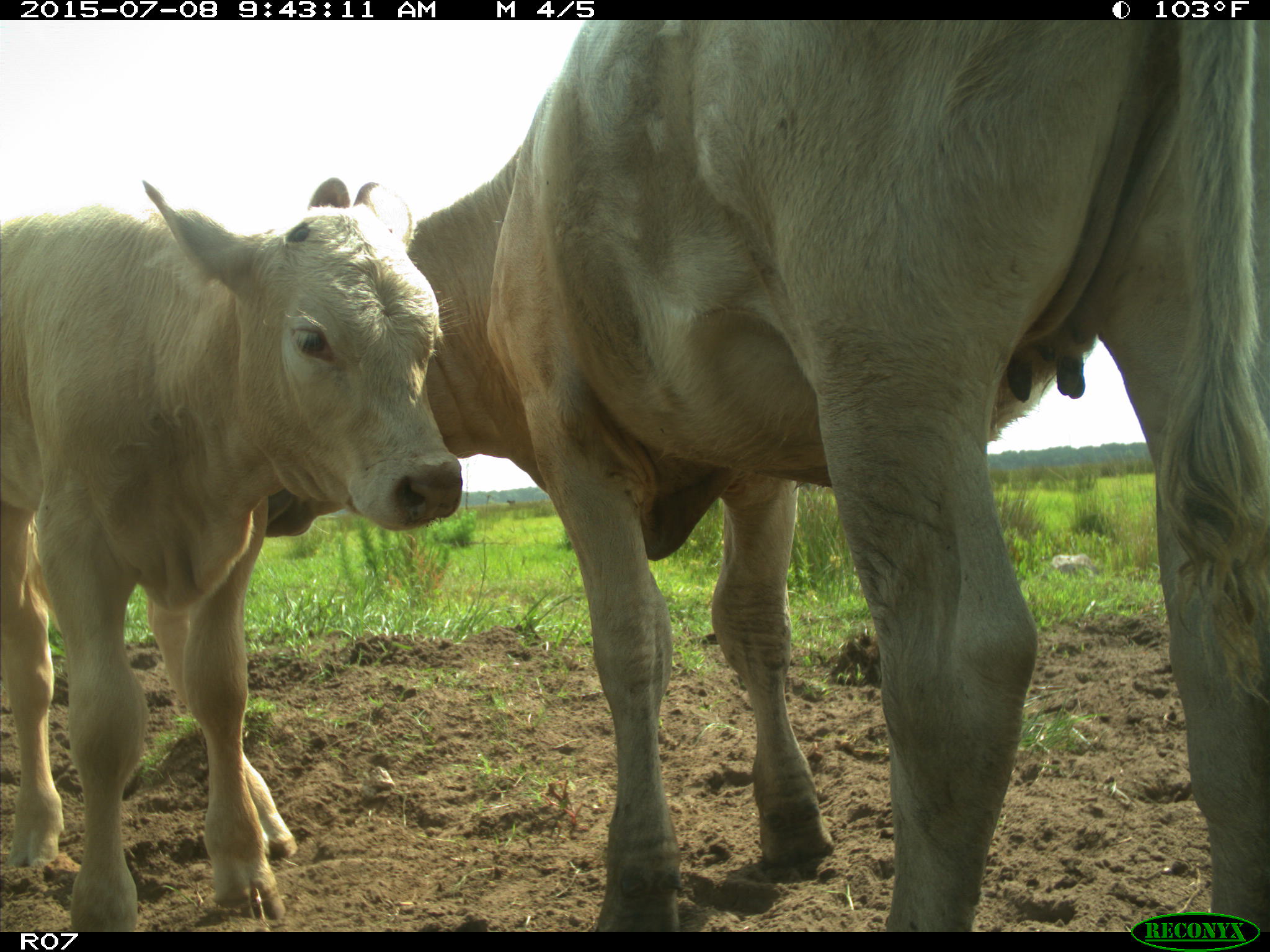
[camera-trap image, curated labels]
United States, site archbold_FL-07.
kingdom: Animalia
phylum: Chordata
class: Mammalia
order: Artiodactyla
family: Bovidae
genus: Bos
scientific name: Bos taurus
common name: domestic cow